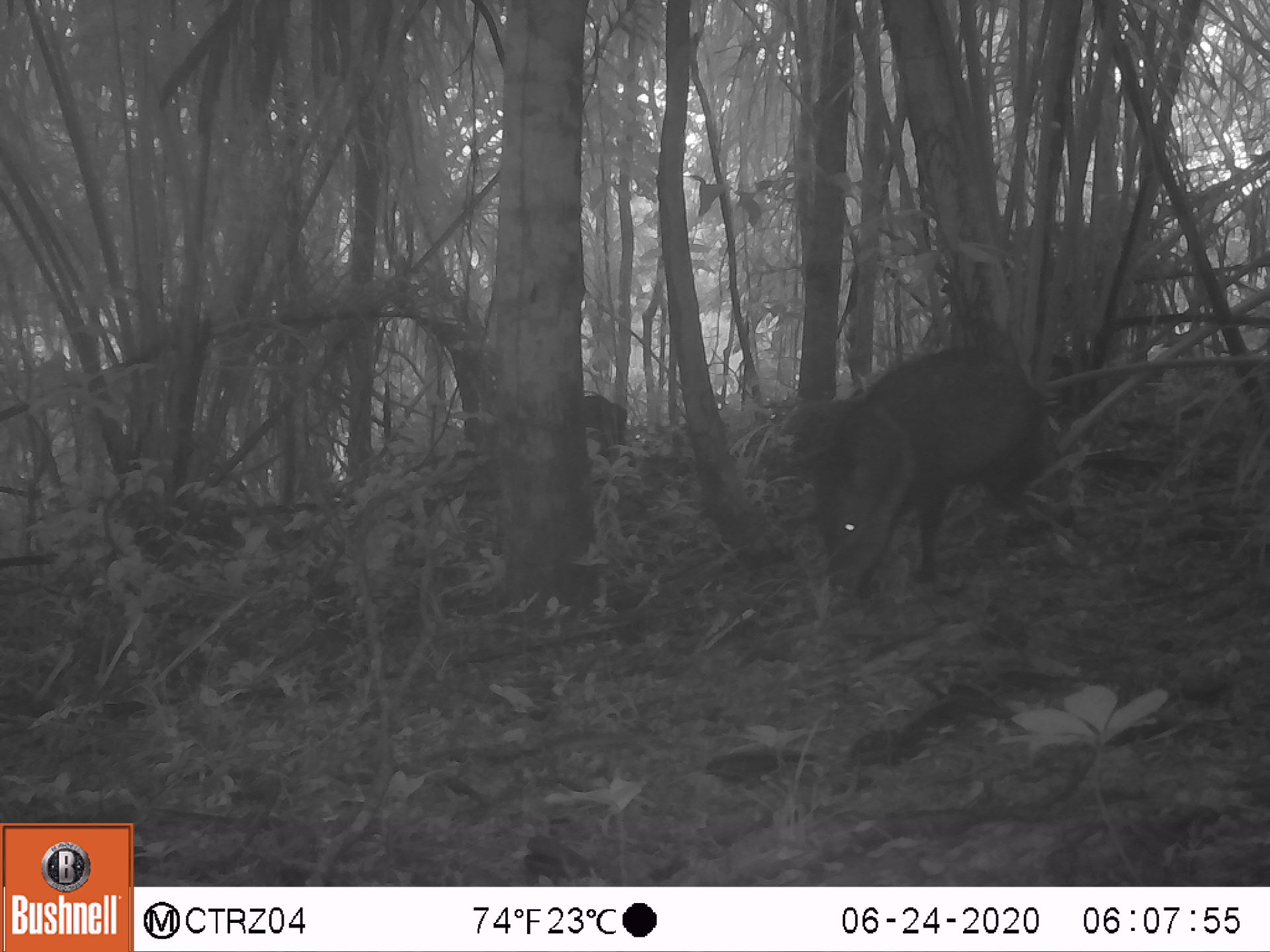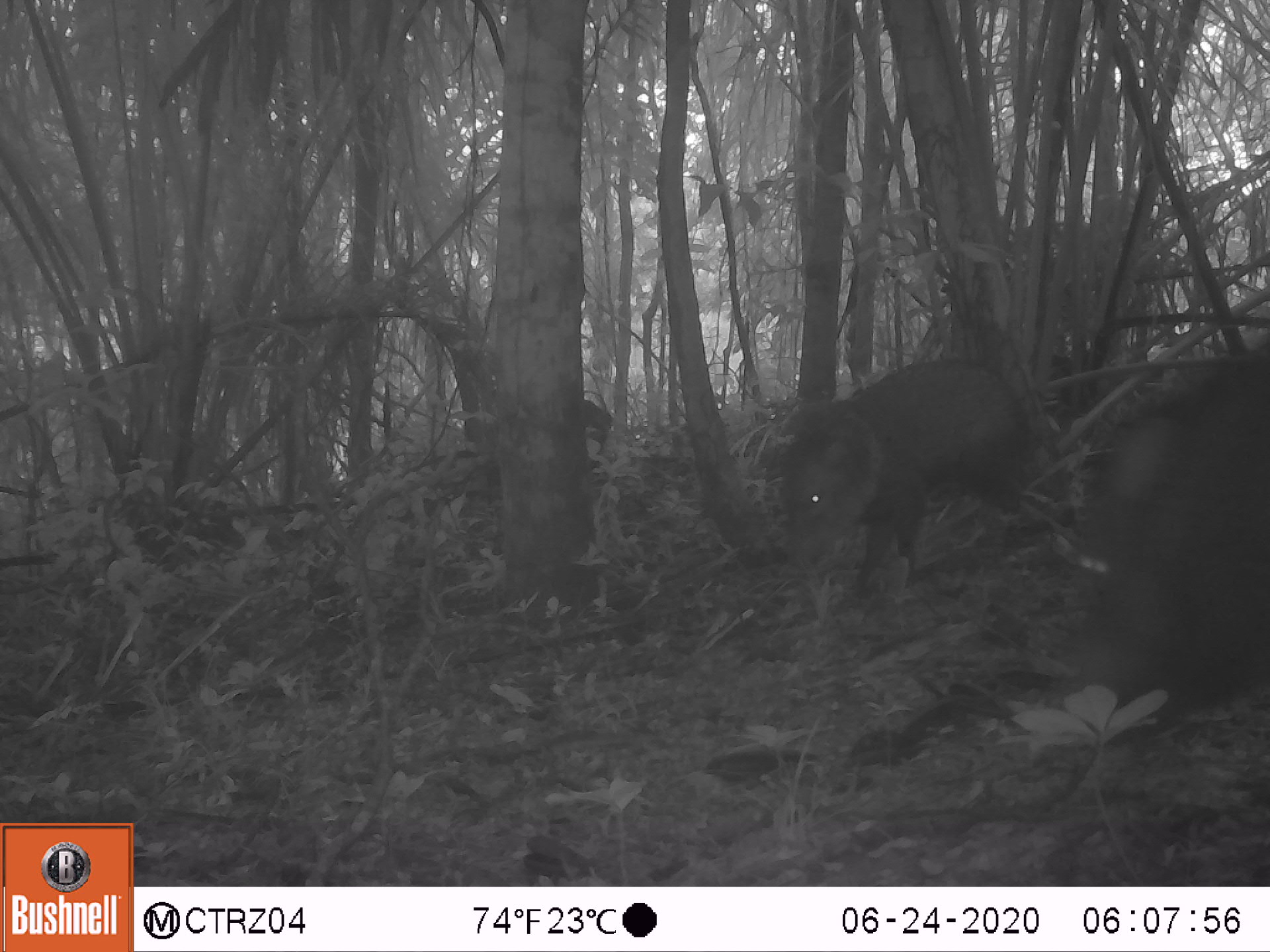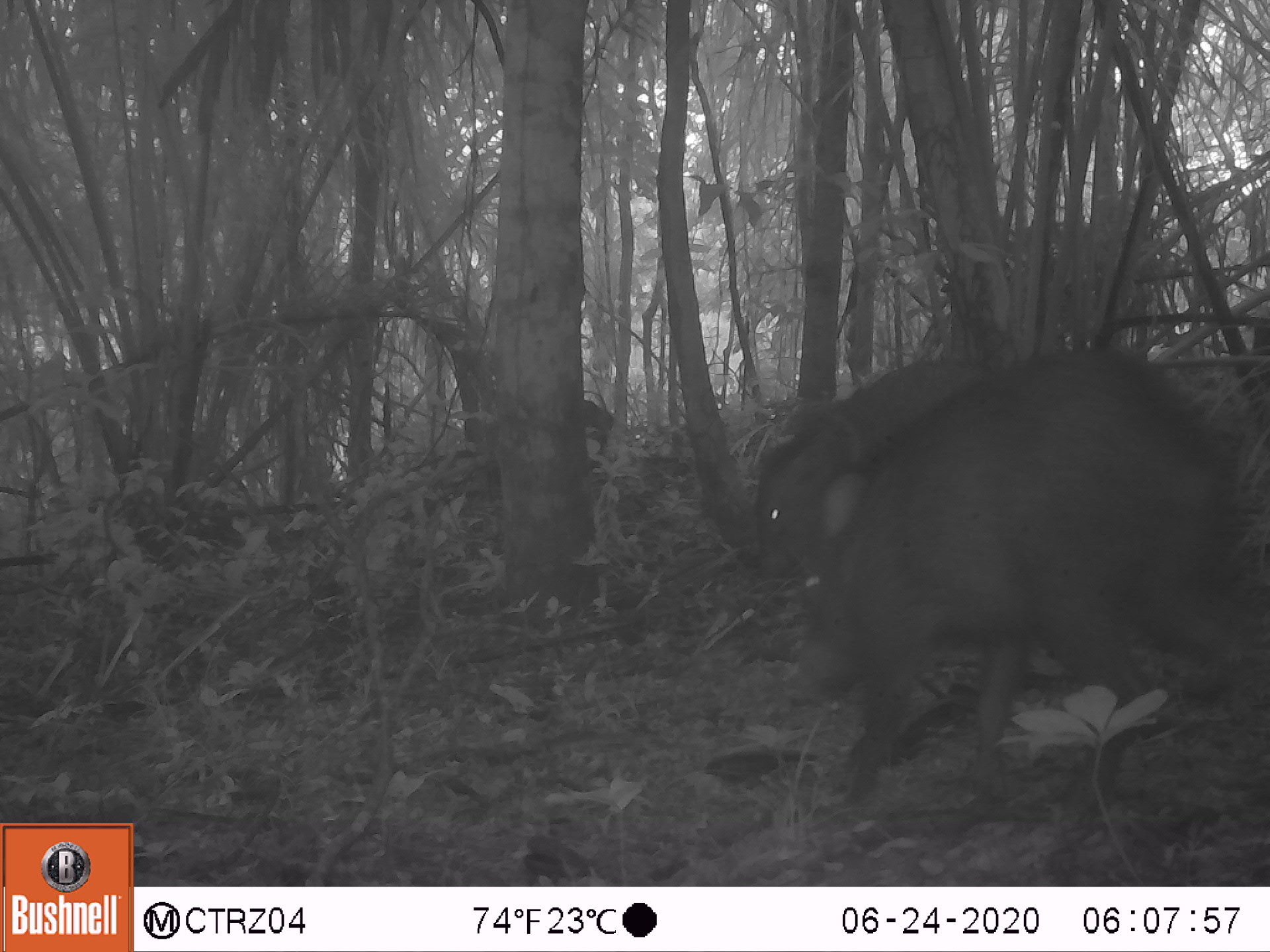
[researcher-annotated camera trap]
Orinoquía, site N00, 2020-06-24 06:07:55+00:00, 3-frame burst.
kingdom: Animalia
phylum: Chordata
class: Mammalia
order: Artiodactyla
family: Tayassuidae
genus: Pecari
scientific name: Pecari tajacu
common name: collared peccary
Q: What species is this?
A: Collared peccary (Pecari tajacu).